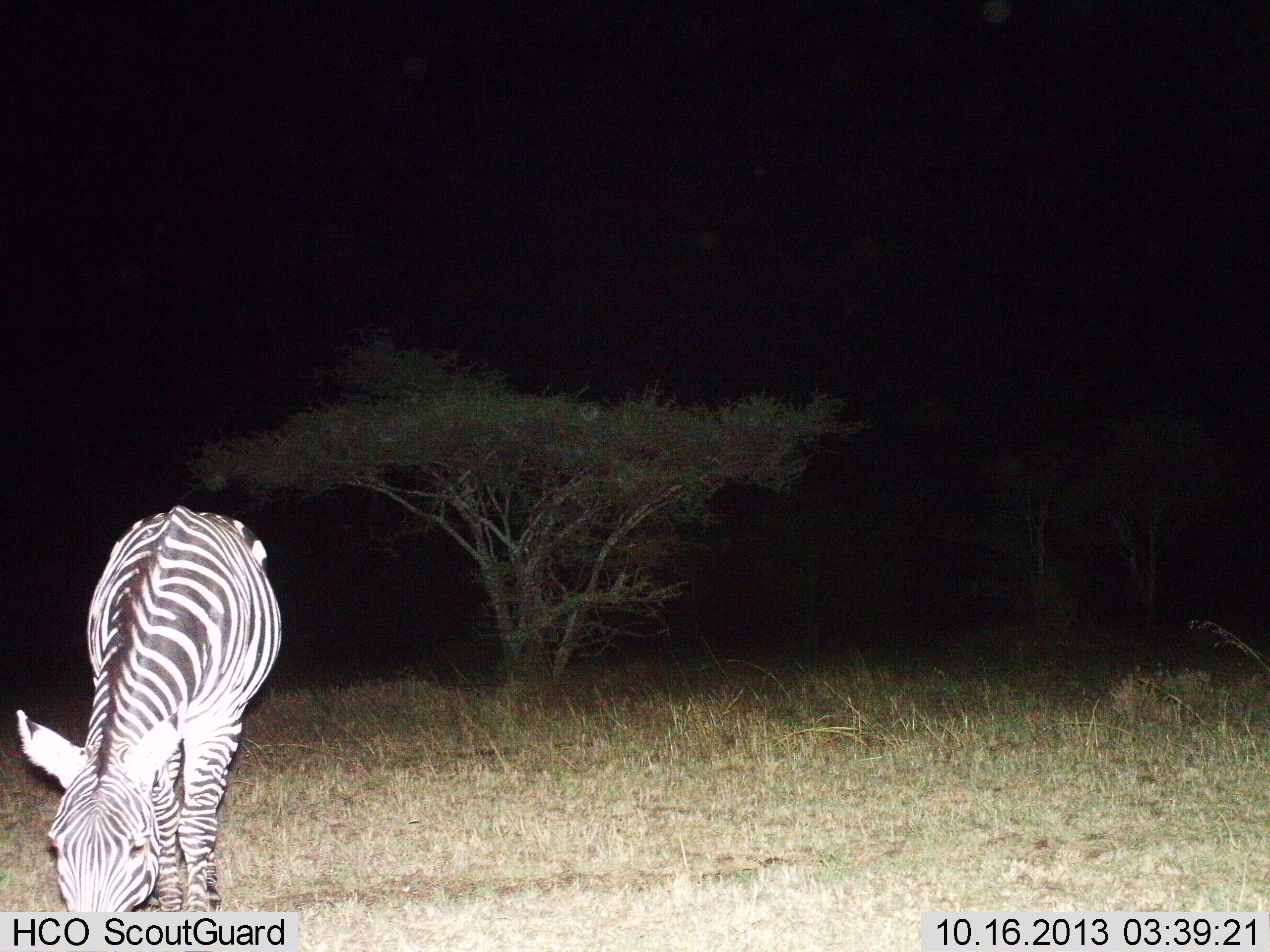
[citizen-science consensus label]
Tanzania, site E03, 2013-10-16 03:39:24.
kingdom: Animalia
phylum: Chordata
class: Mammalia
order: Perissodactyla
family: Equidae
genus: Equus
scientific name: Equus quagga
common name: plains zebra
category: zebra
Zebra (plains zebra) (Equus quagga), count 1. Behavior (volunteer vote fractions): standing 10%, resting 0%, moving 0%, interacting 0%. Young present (vote fraction): 0%. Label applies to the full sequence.